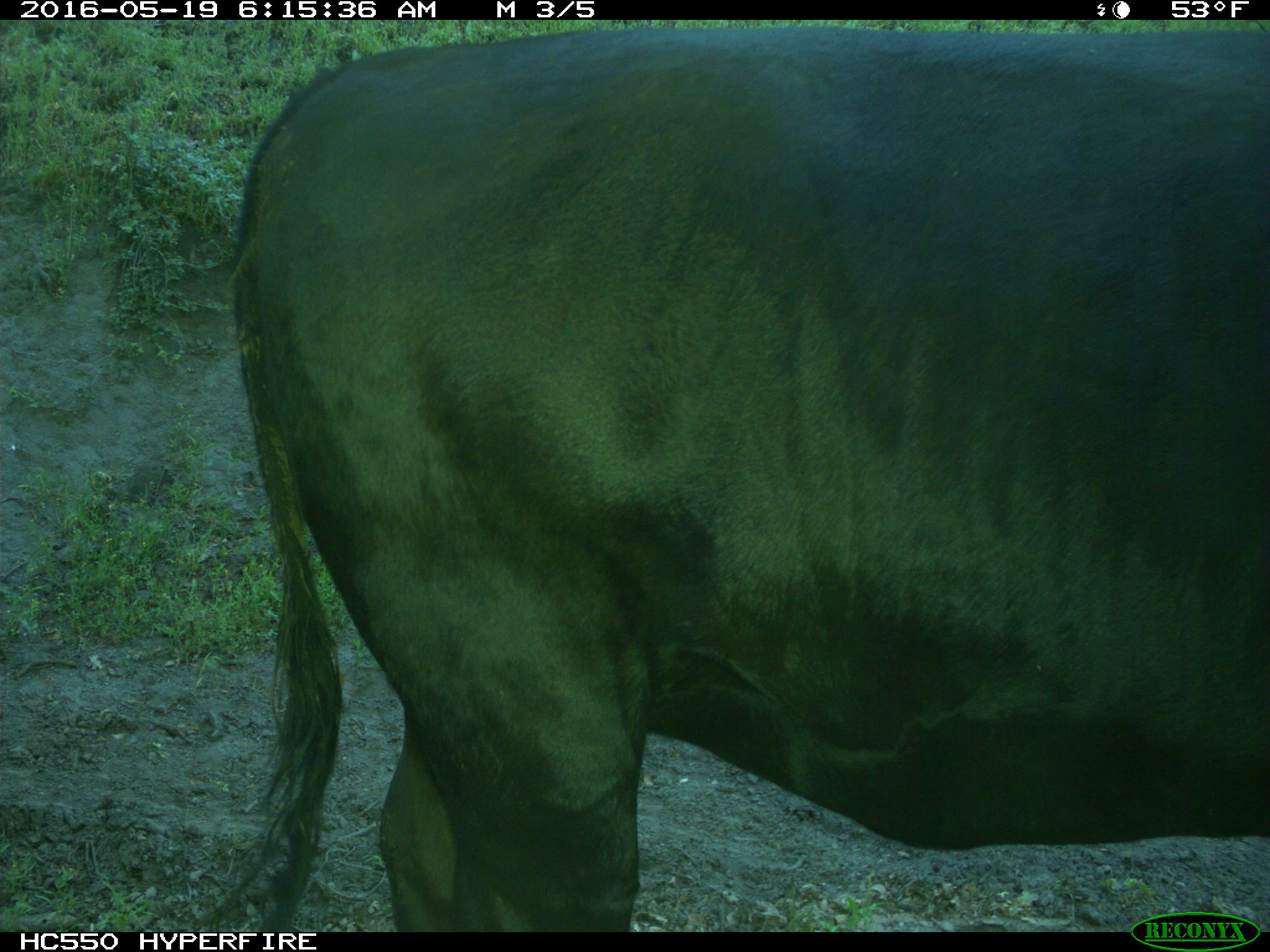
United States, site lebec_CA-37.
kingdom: Animalia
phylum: Chordata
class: Mammalia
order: Artiodactyla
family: Bovidae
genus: Bos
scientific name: Bos taurus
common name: domestic cow